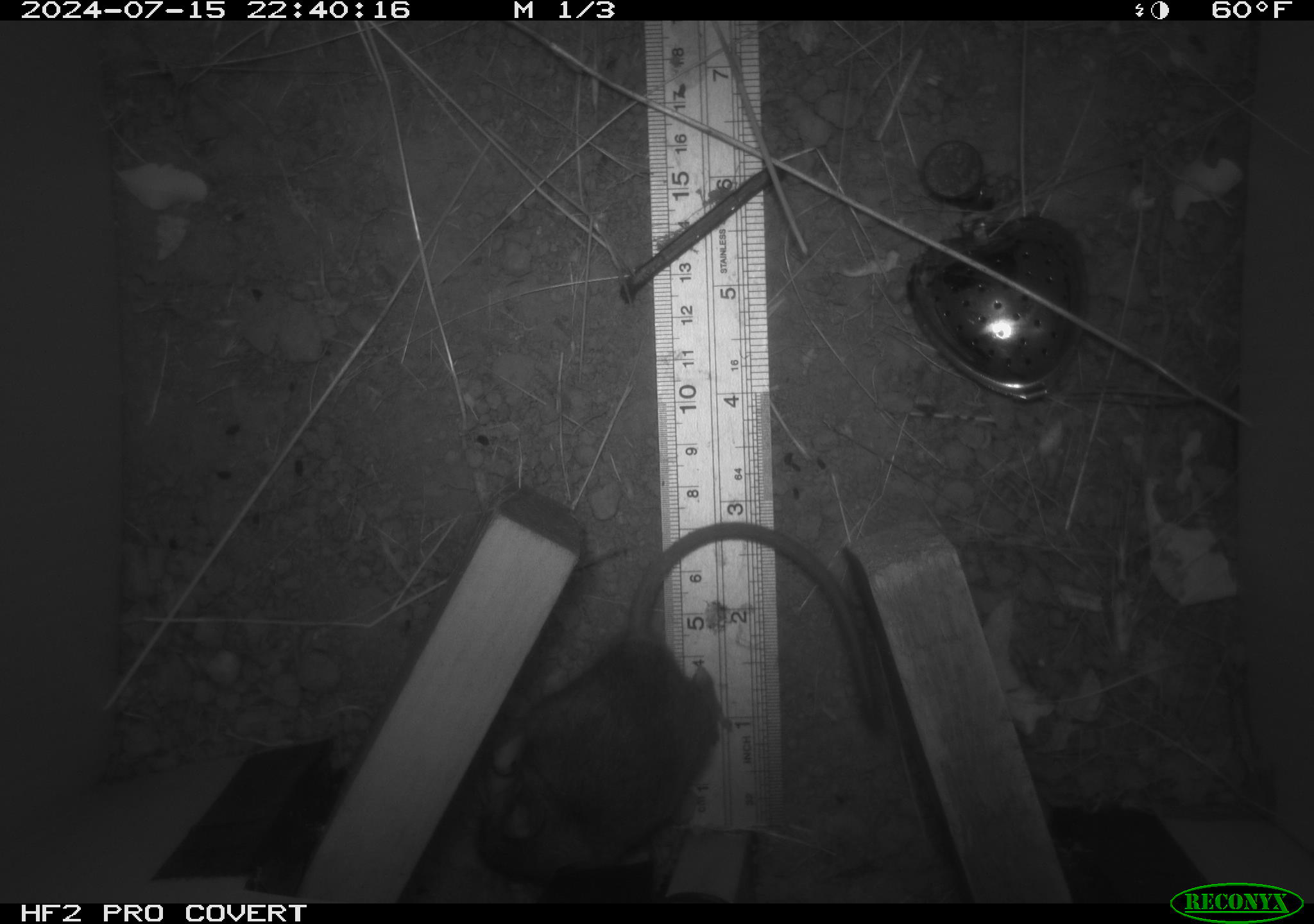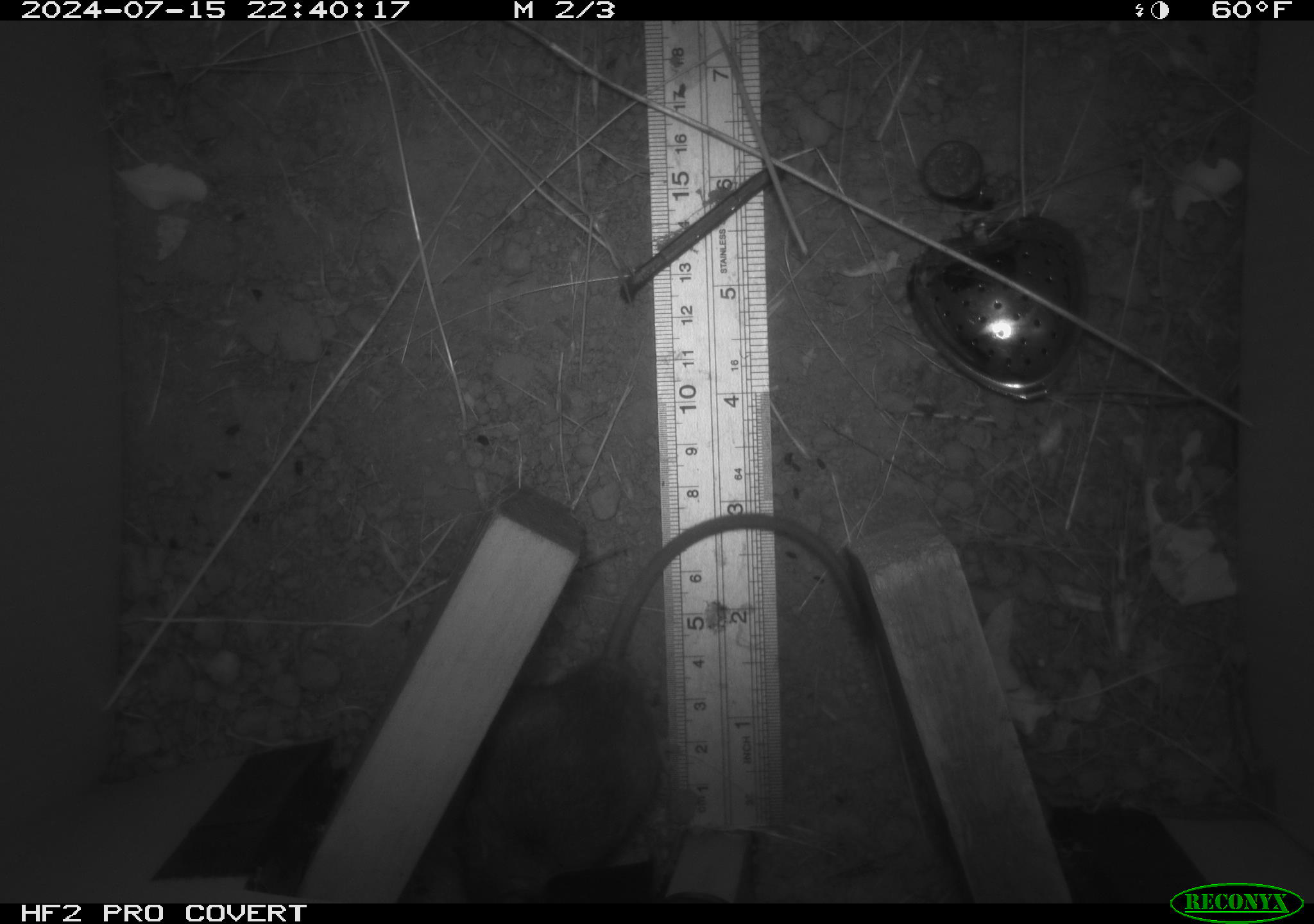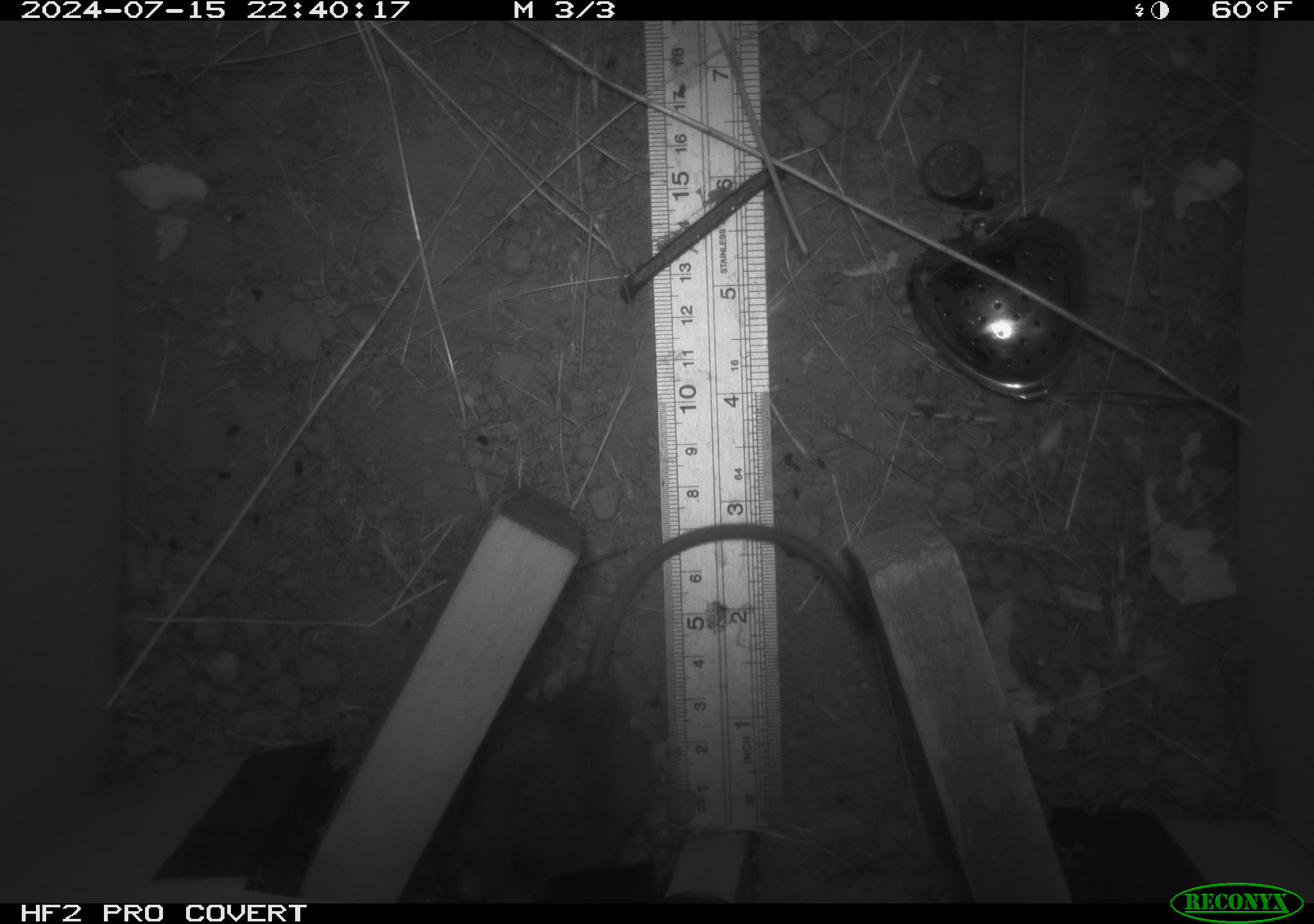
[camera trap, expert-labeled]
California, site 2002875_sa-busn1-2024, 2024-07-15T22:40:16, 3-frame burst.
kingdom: Animalia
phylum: Chordata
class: Mammalia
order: Rodentia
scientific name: Rodentia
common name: rodent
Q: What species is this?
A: Rodent (Rodentia).